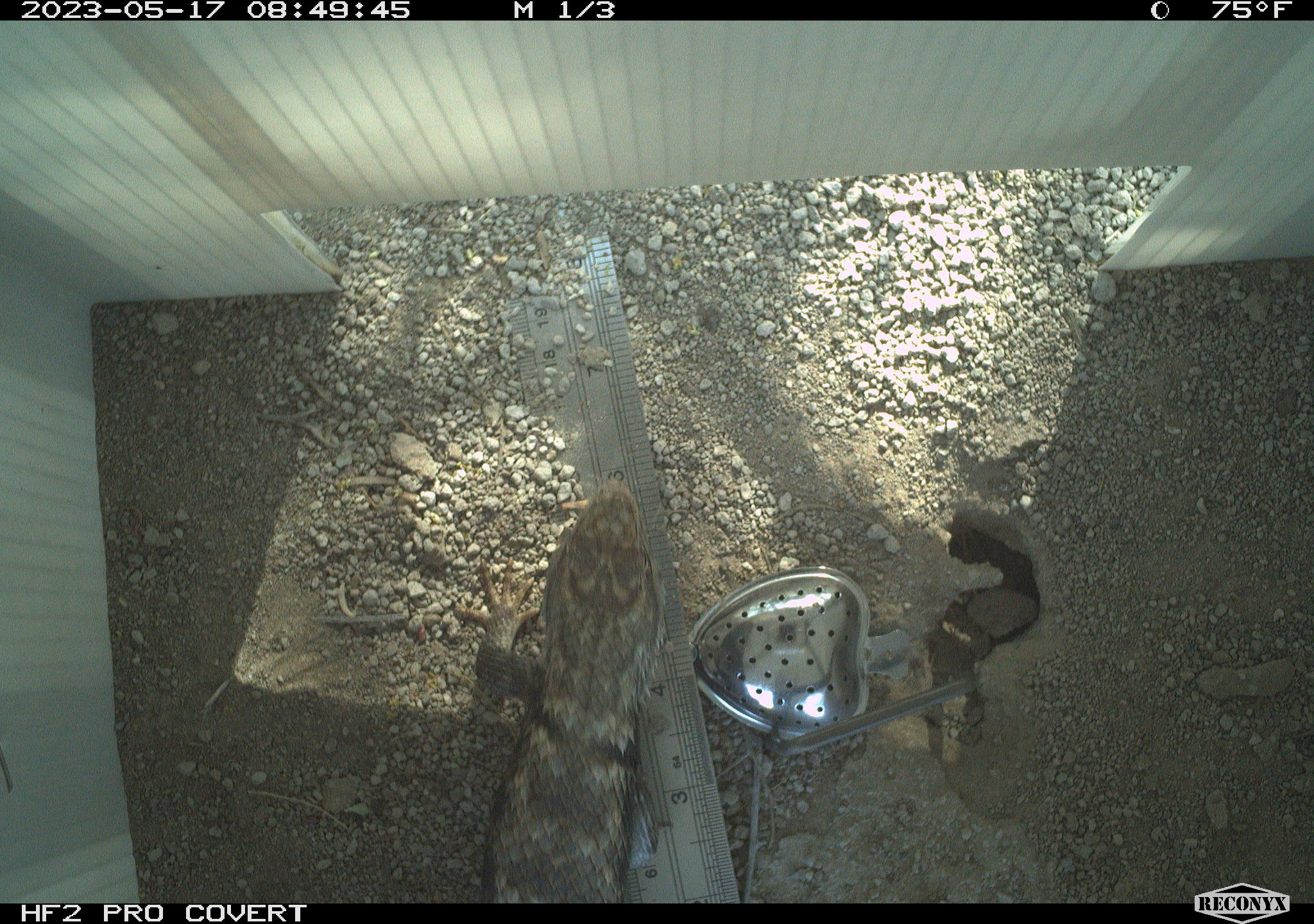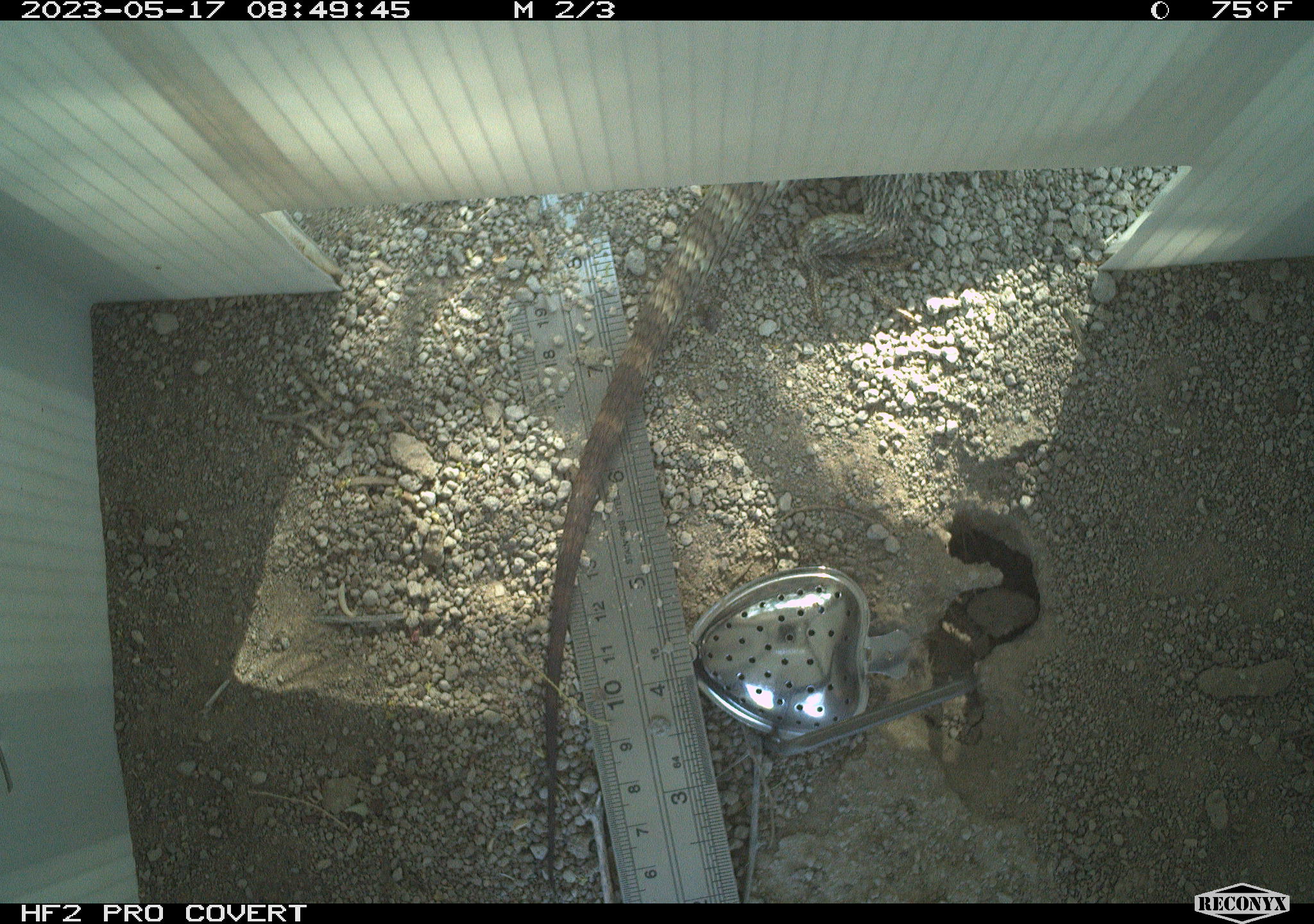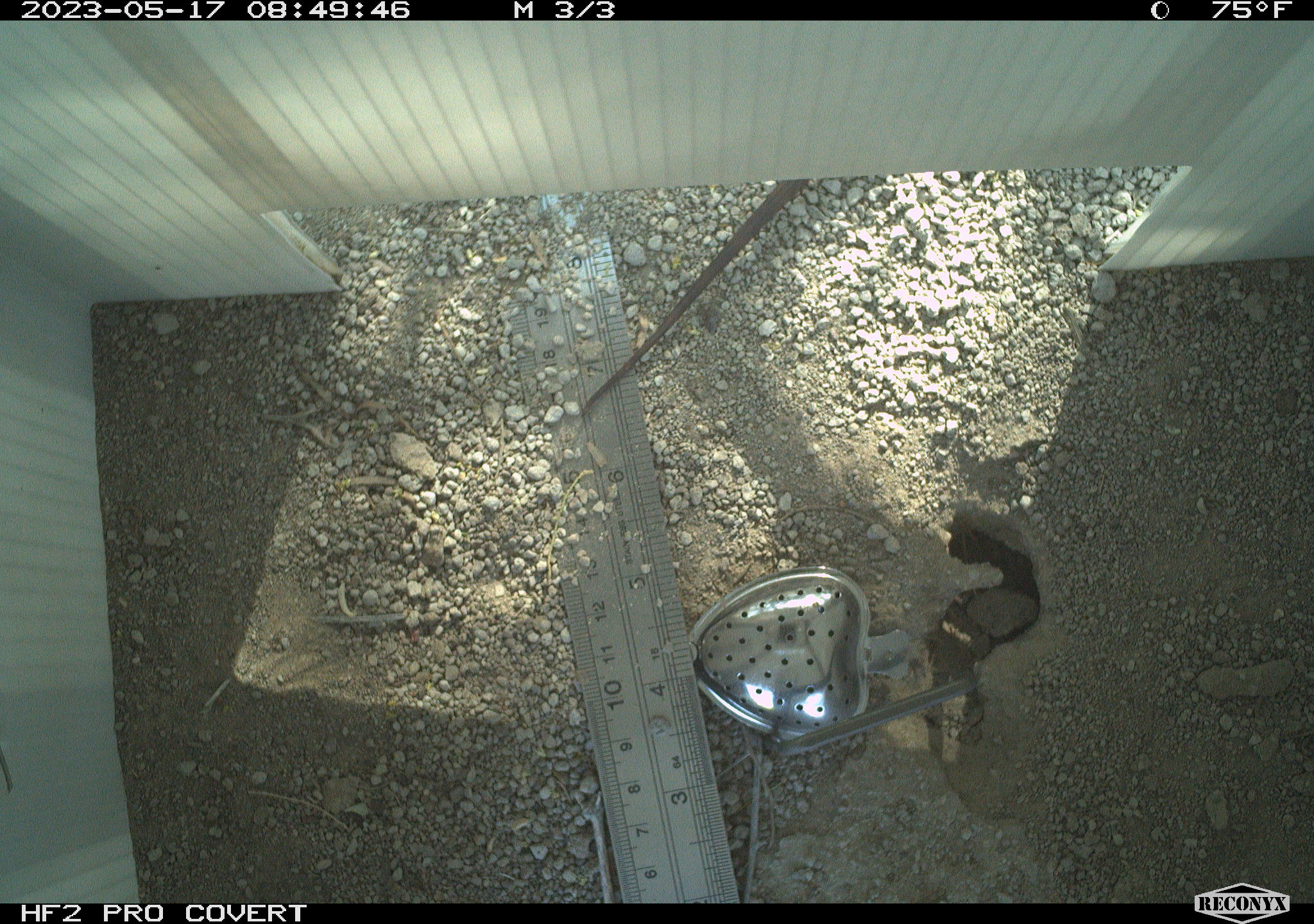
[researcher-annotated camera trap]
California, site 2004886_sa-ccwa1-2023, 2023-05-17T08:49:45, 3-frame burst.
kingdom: Animalia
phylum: Chordata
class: Reptilia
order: Squamata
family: Phrynosomatidae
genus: Sceloporus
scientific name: Sceloporus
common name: spiny lizards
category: sceloporus species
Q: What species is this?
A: Sceloporus species (spiny lizards) (Sceloporus).